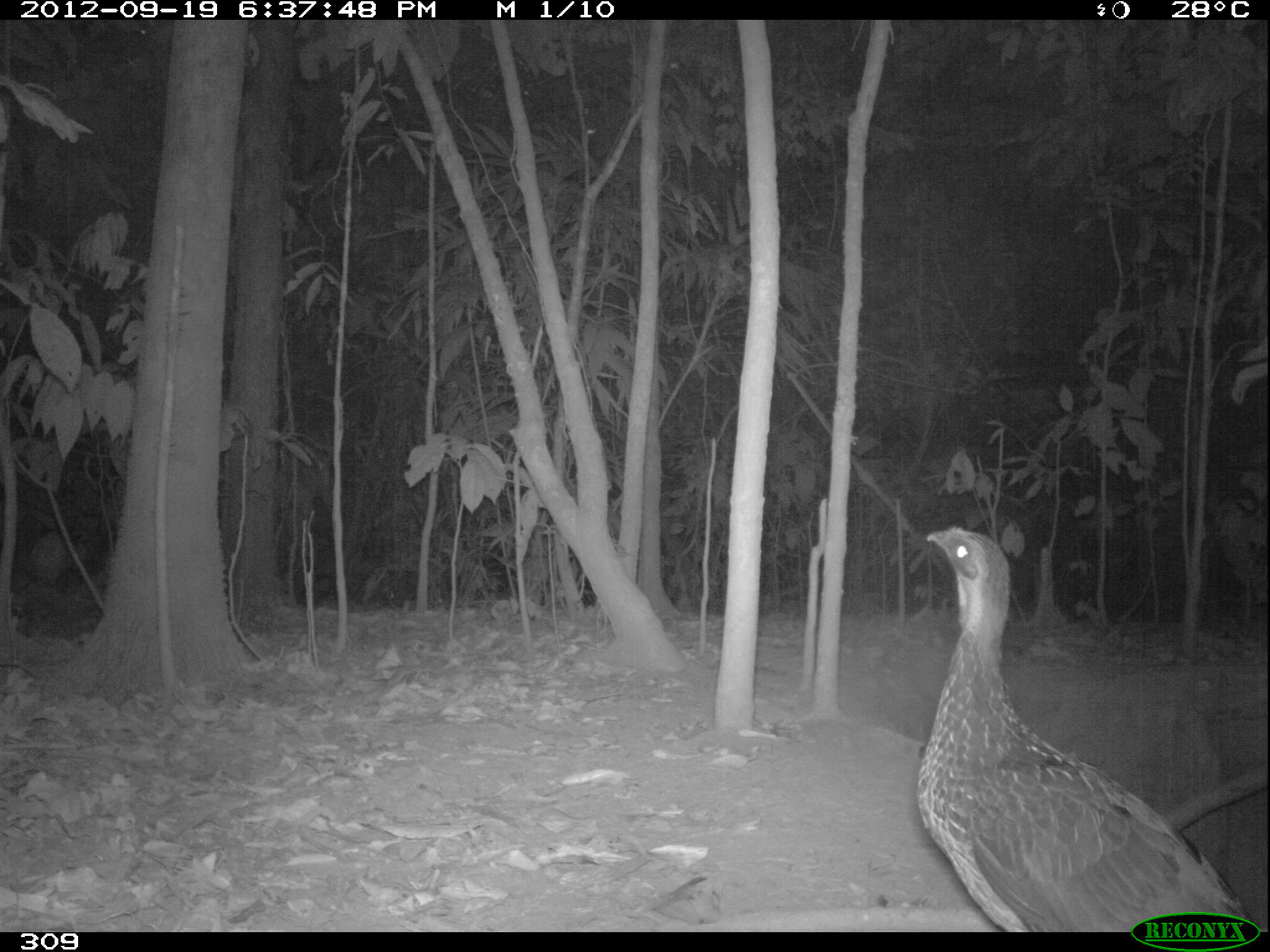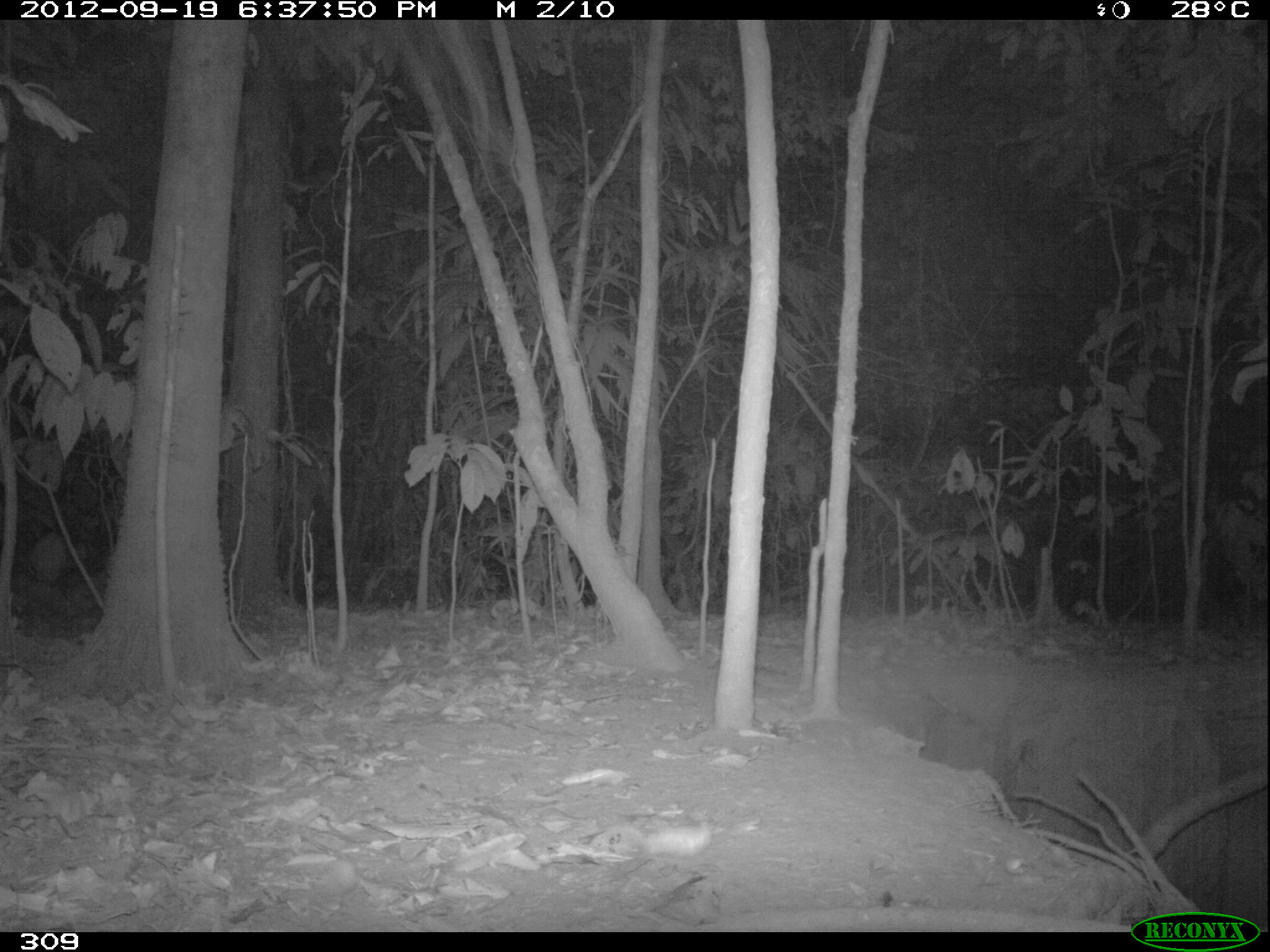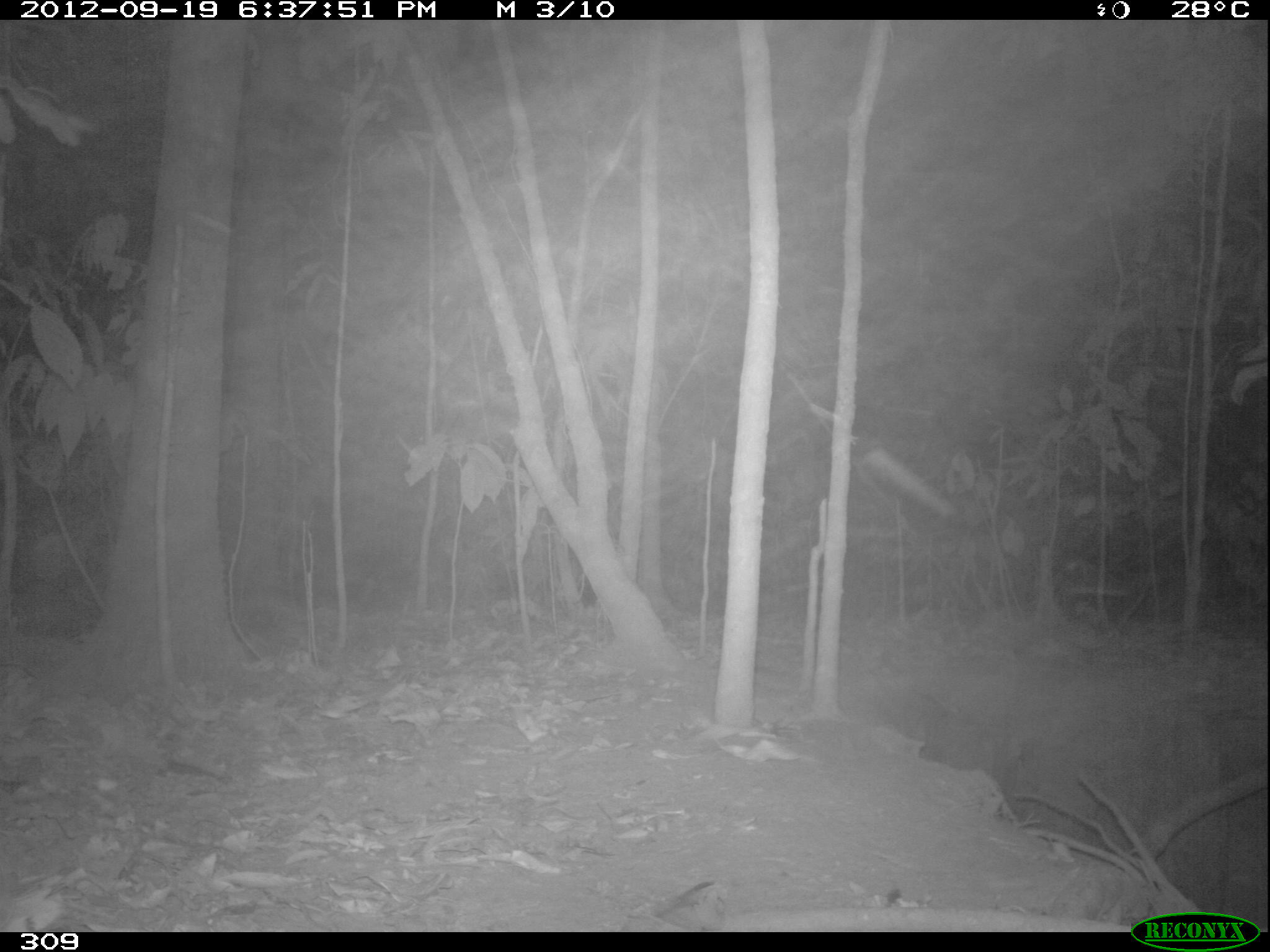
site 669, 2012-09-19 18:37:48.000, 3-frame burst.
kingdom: Animalia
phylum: Chordata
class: Aves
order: Galliformes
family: Cracidae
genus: Penelope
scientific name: Penelope jacquacu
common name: spix's guan